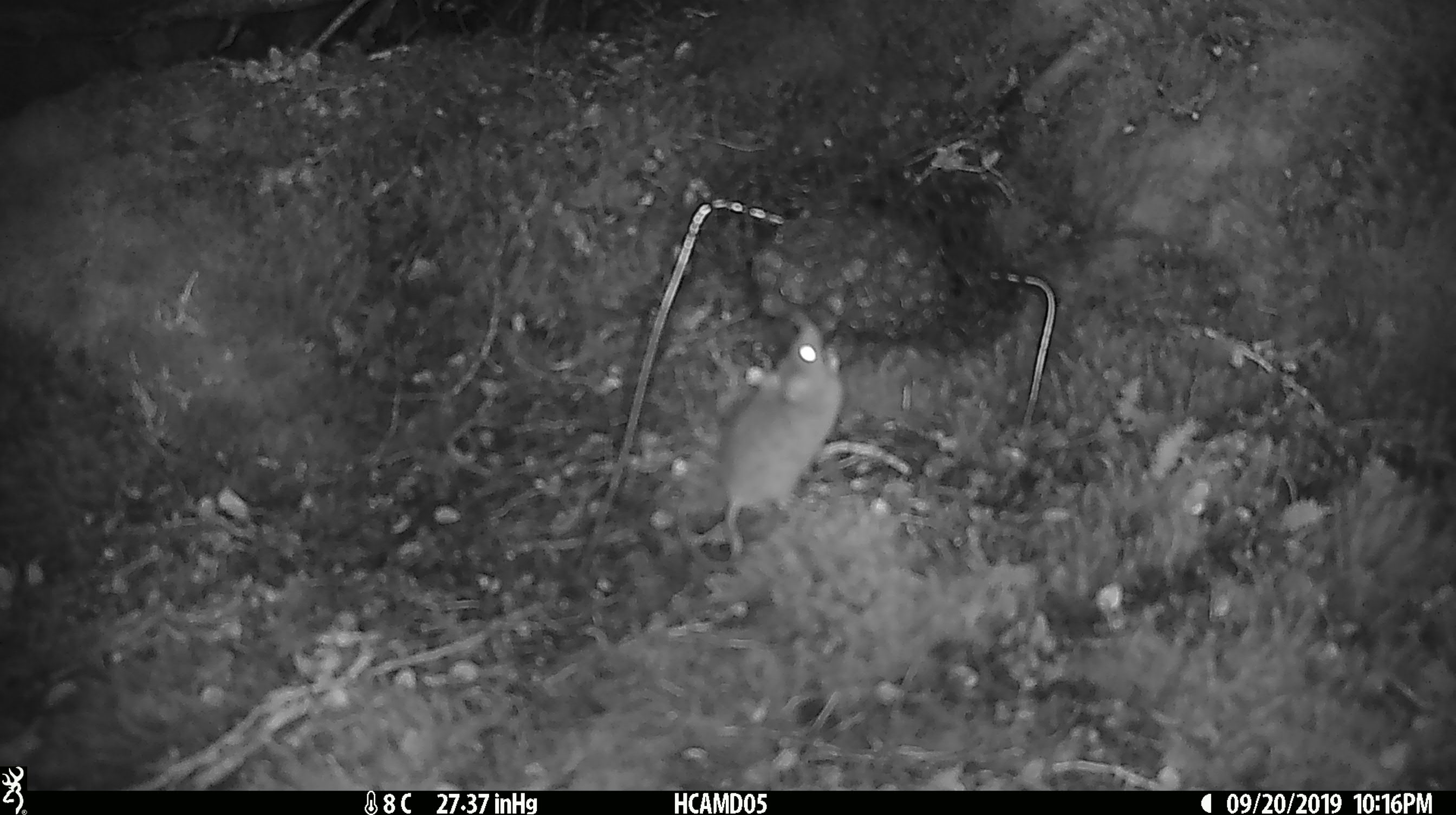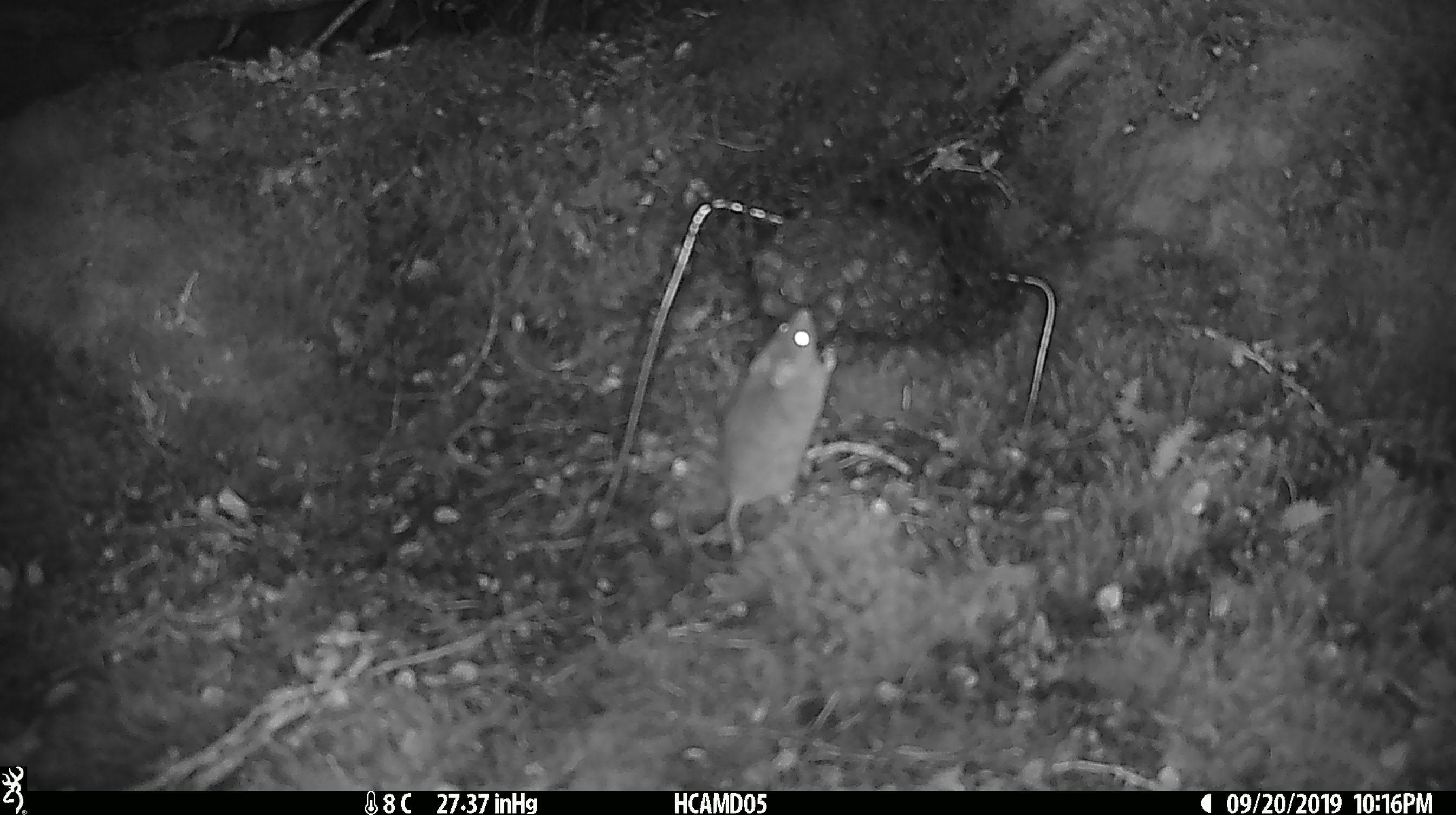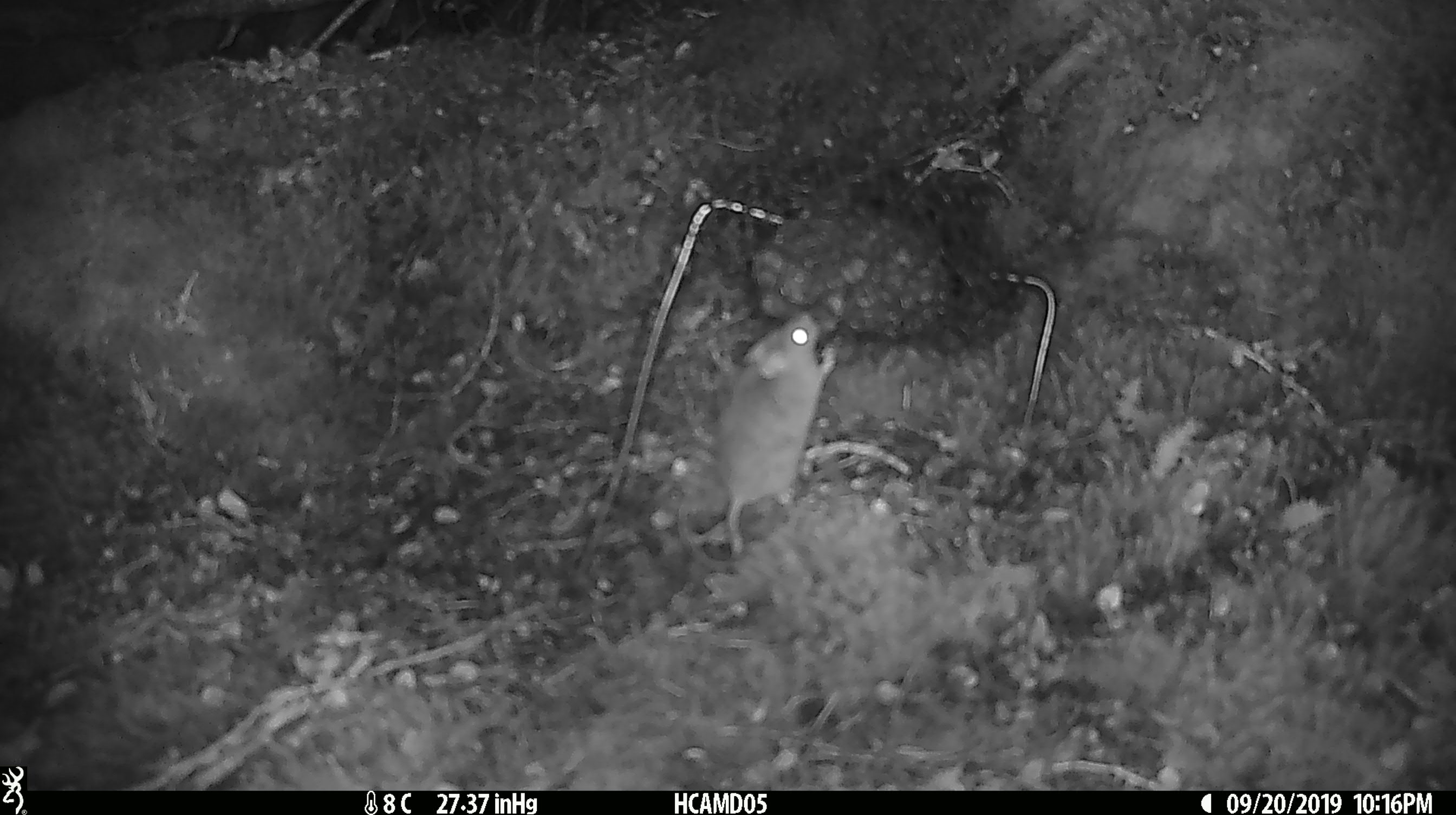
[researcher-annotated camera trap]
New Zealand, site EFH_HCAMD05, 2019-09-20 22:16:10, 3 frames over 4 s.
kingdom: Animalia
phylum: Chordata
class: Mammalia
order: Rodentia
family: Muridae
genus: Mus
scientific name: Mus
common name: mouse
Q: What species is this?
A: Mouse (Mus).